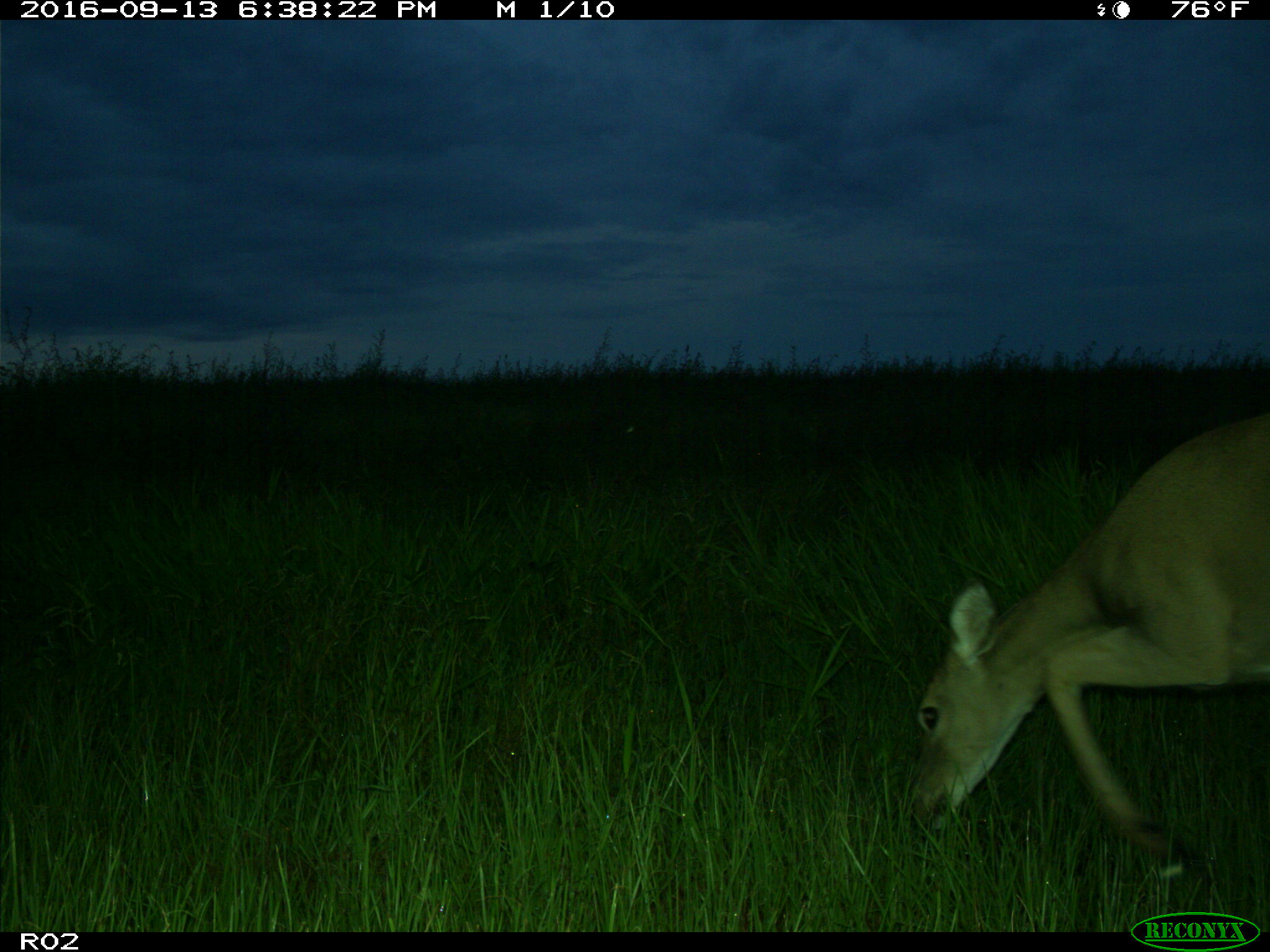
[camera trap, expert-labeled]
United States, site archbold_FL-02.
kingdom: Animalia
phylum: Chordata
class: Mammalia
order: Artiodactyla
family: Cervidae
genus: Odocoileus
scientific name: Odocoileus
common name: deer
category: unidentified deer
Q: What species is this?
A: Unidentified deer (deer) (Odocoileus).